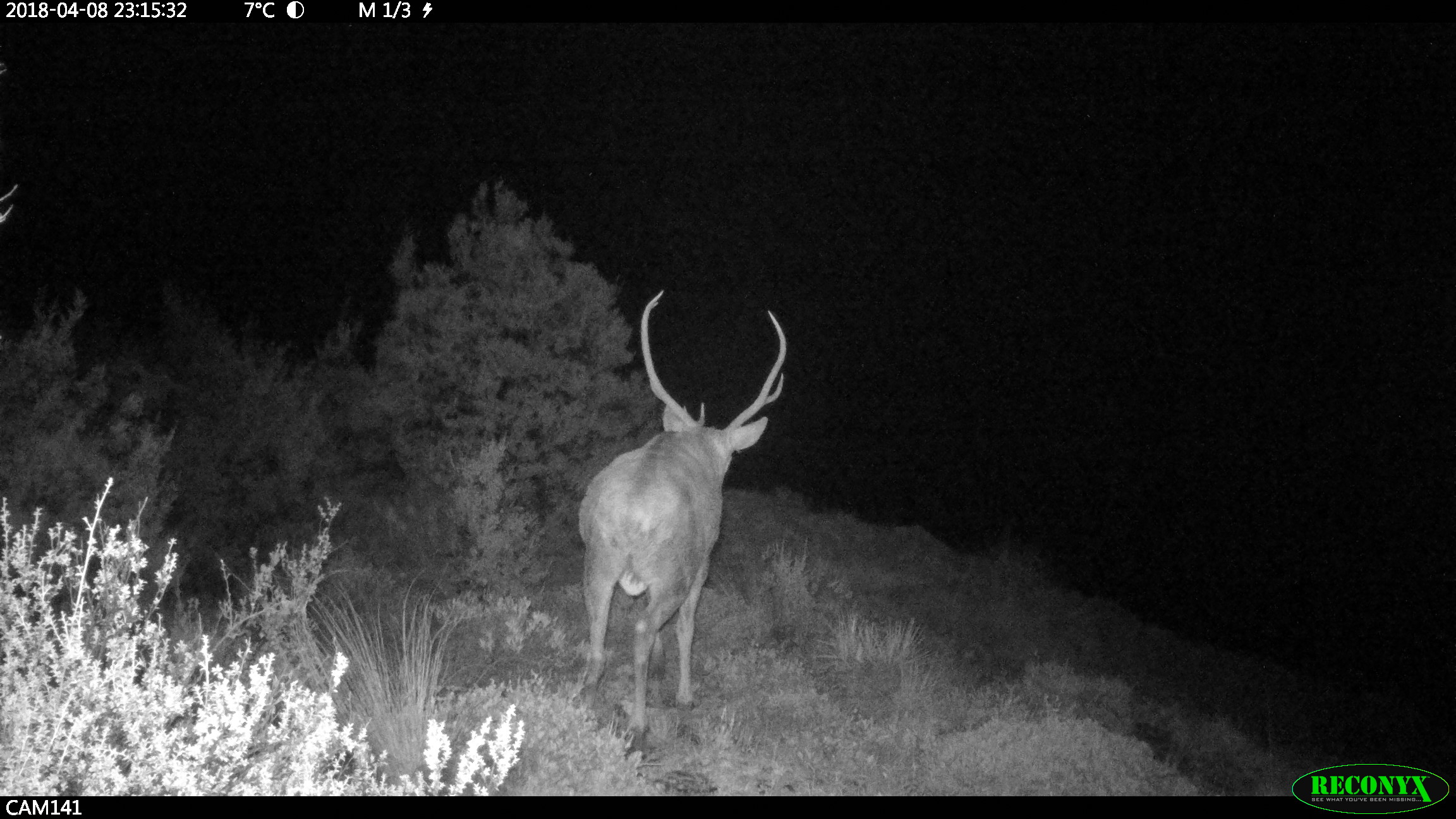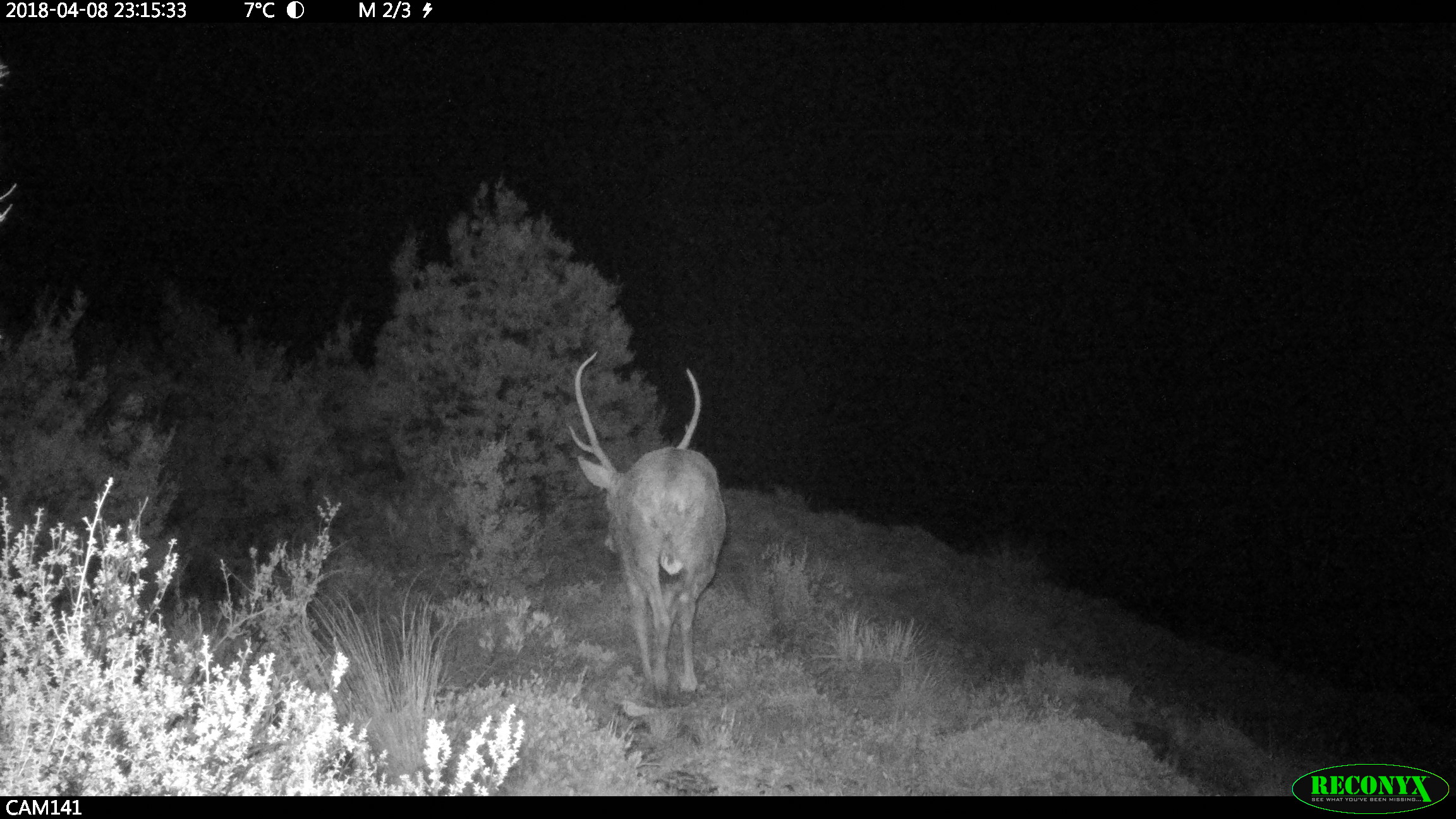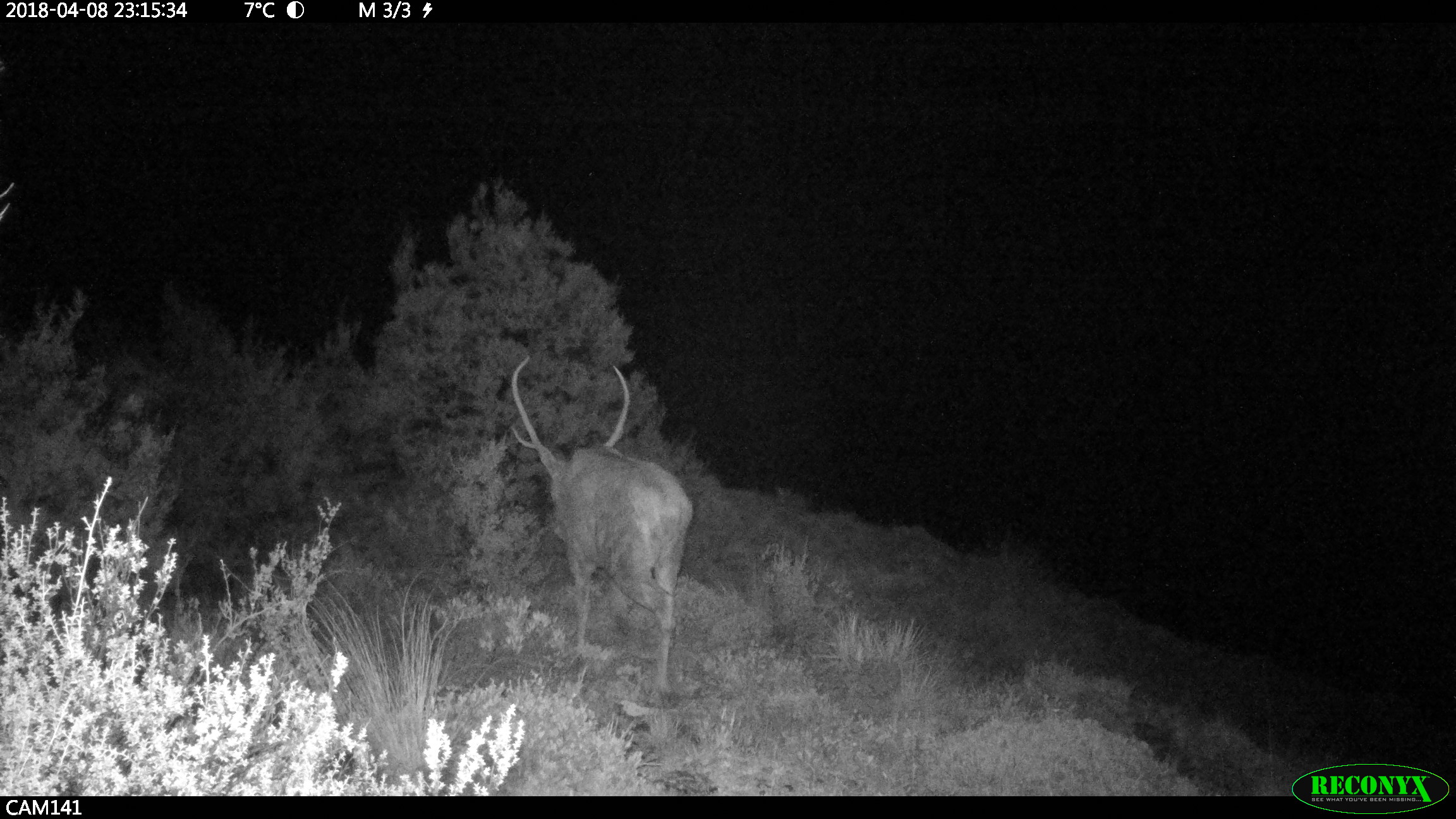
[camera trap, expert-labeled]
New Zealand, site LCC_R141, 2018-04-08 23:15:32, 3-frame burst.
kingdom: Animalia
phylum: Chordata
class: Mammalia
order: Artiodactyla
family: Cervidae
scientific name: Cervidae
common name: deer